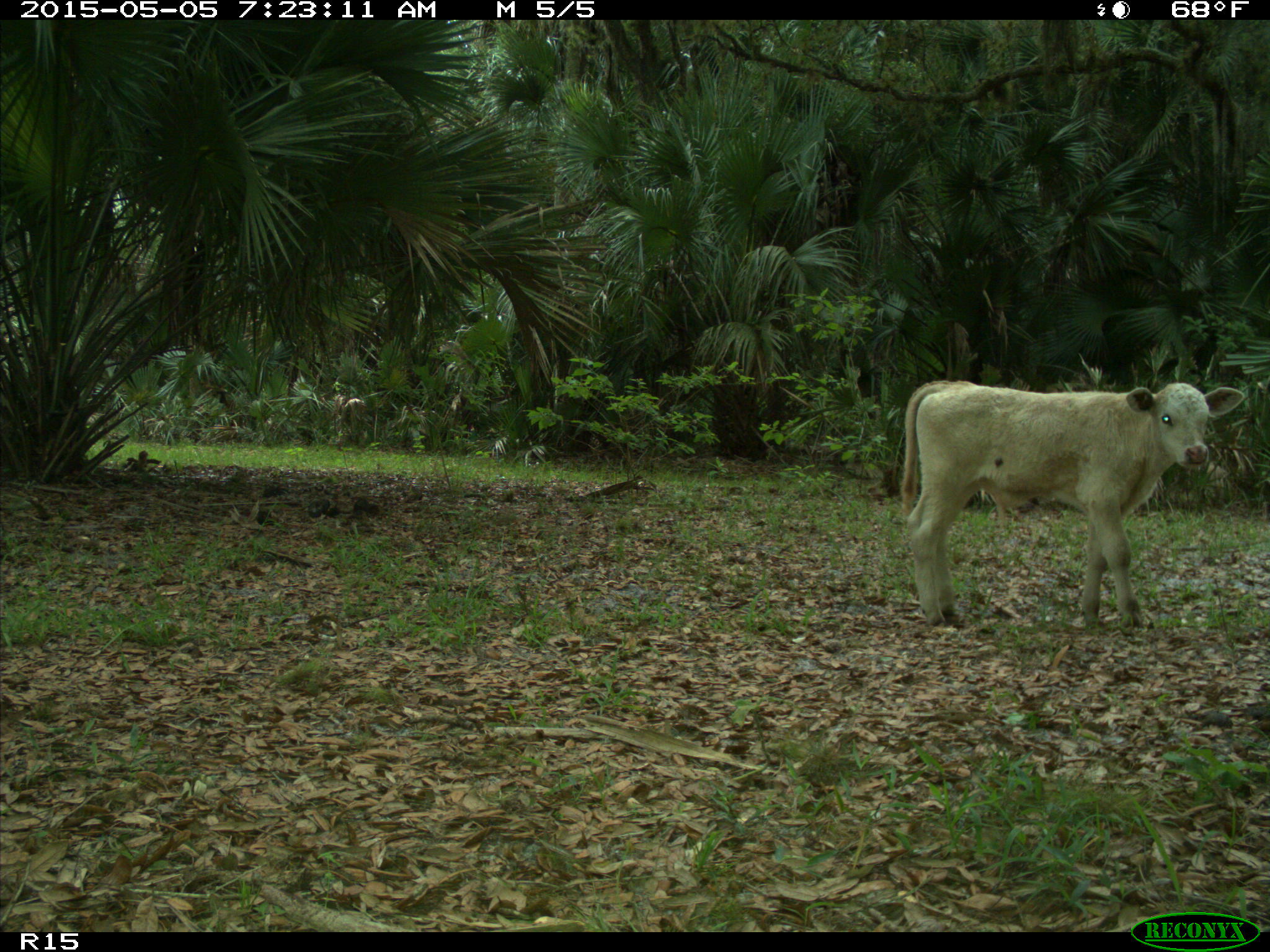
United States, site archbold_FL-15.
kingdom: Animalia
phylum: Chordata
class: Mammalia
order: Artiodactyla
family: Bovidae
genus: Bos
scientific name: Bos taurus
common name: domestic cow